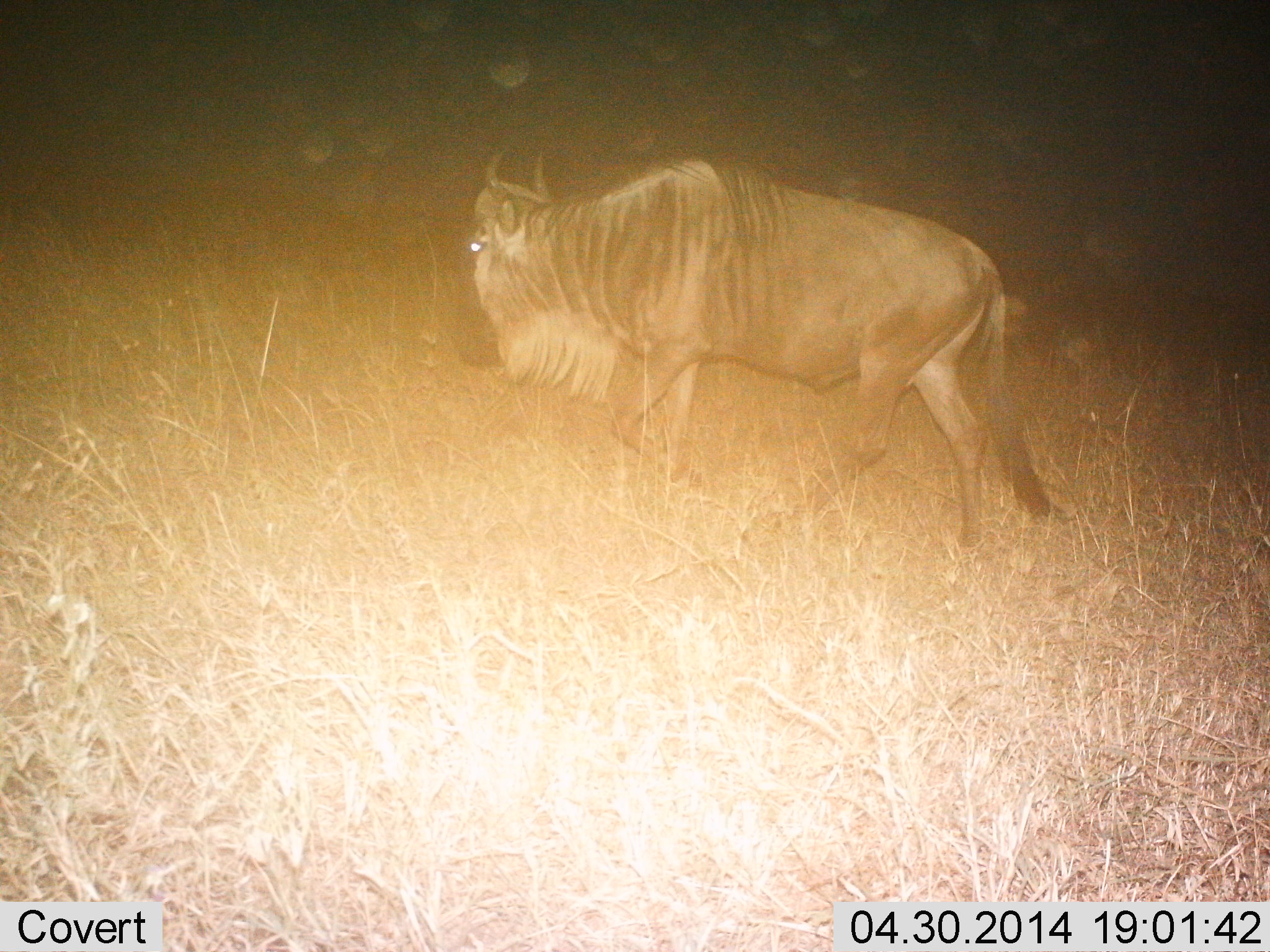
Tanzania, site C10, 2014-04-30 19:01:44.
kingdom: Animalia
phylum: Chordata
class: Mammalia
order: Artiodactyla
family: Bovidae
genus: Connochaetes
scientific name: Connochaetes taurinus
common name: blue wildebeest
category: wildebeest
Wildebeest (blue wildebeest) (Connochaetes taurinus), count 1. Behavior (volunteer vote fractions): standing 10%, resting 0%, moving 90%, interacting 0%. Young present (vote fraction): 0%. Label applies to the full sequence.